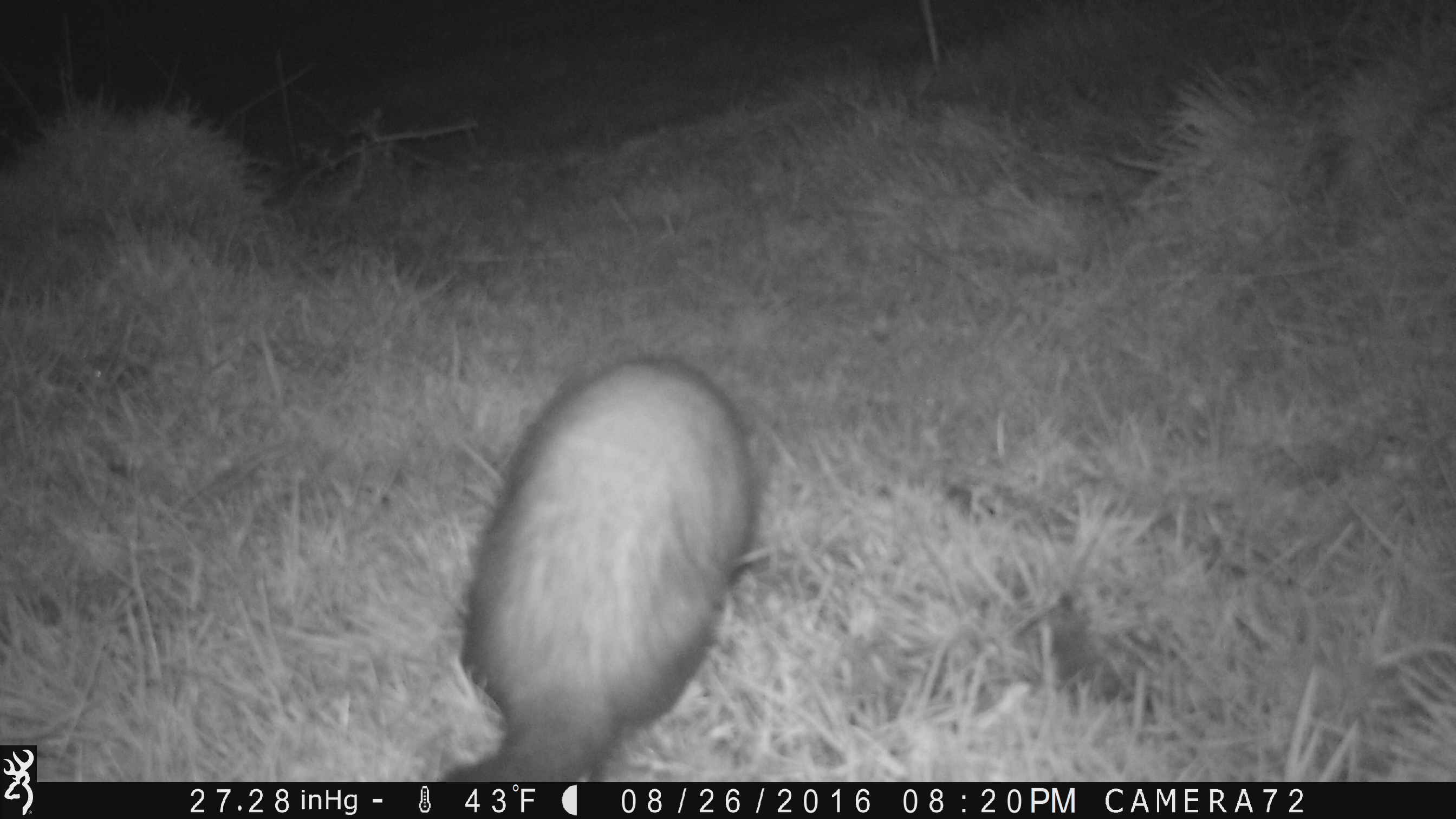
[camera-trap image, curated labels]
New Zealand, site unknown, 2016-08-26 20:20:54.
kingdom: Animalia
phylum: Chordata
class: Mammalia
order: Carnivora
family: Mustelidae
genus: Mustela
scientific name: Mustela furo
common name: ferret